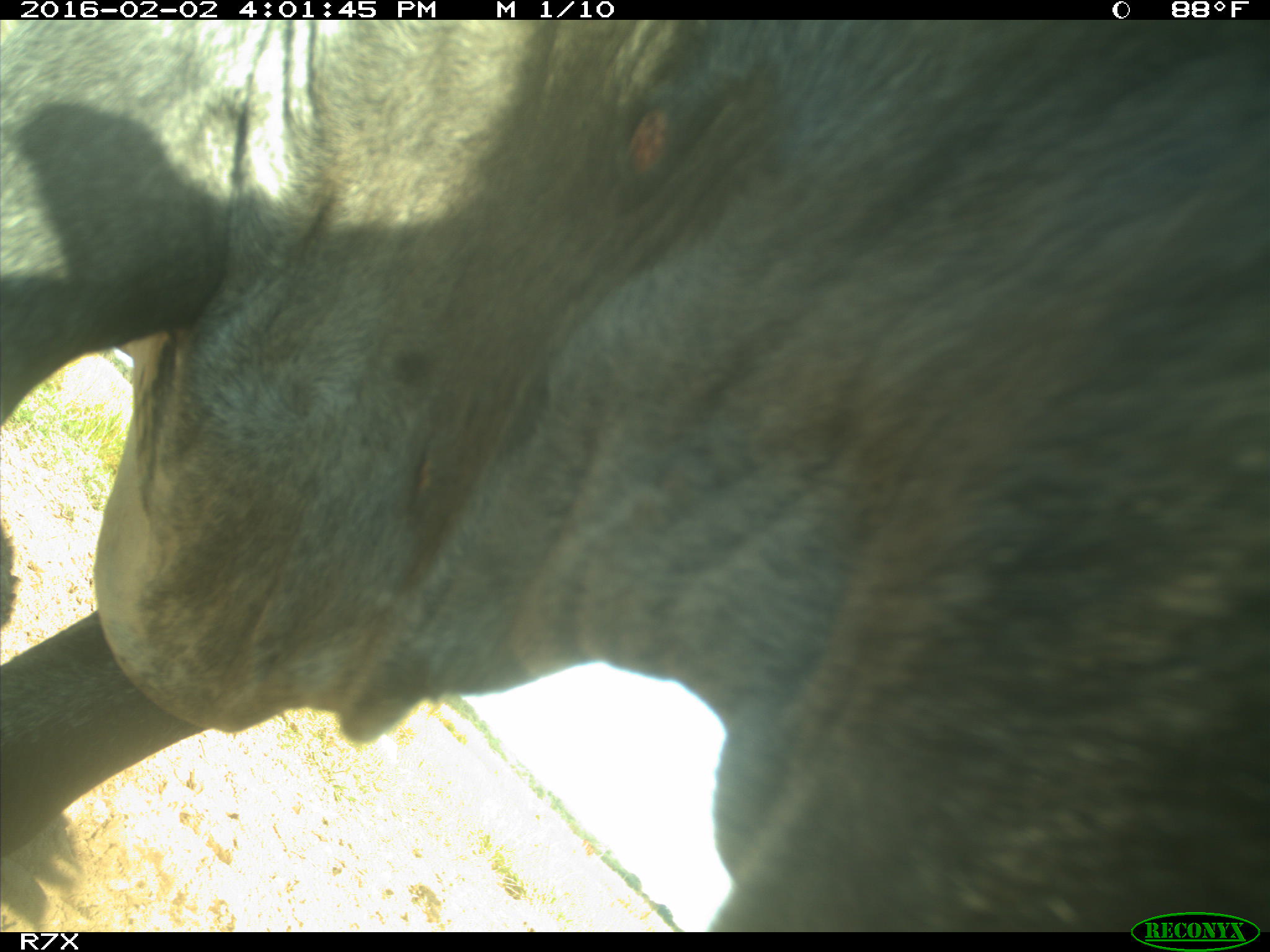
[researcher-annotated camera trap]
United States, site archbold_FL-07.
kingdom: Animalia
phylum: Chordata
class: Mammalia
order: Artiodactyla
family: Bovidae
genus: Bos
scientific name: Bos taurus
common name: domestic cow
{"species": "Bos taurus (domestic cow)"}